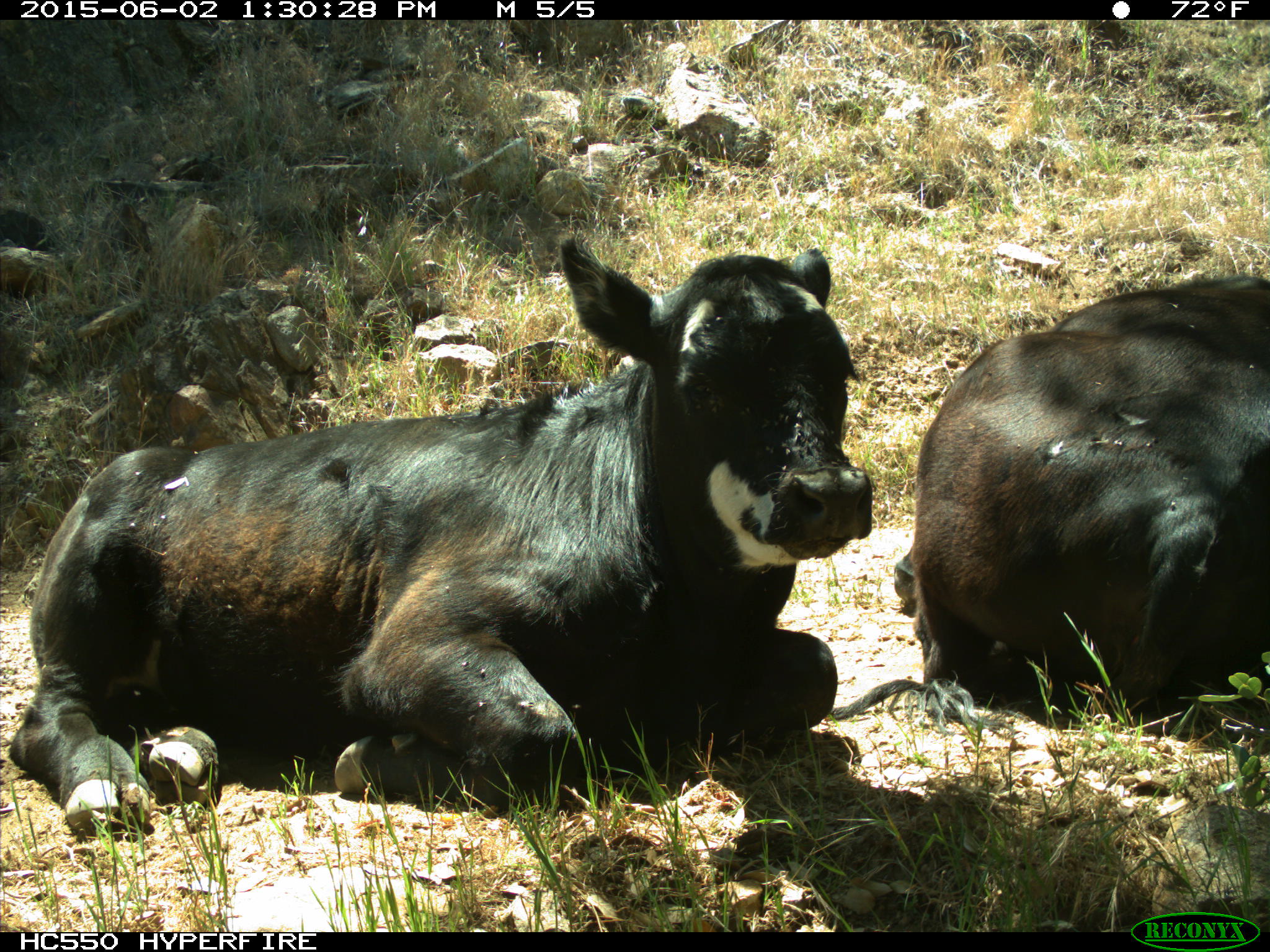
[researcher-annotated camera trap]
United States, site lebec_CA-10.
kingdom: Animalia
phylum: Chordata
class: Mammalia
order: Artiodactyla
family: Bovidae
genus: Bos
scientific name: Bos taurus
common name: domestic cow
Bos taurus (domestic cow).